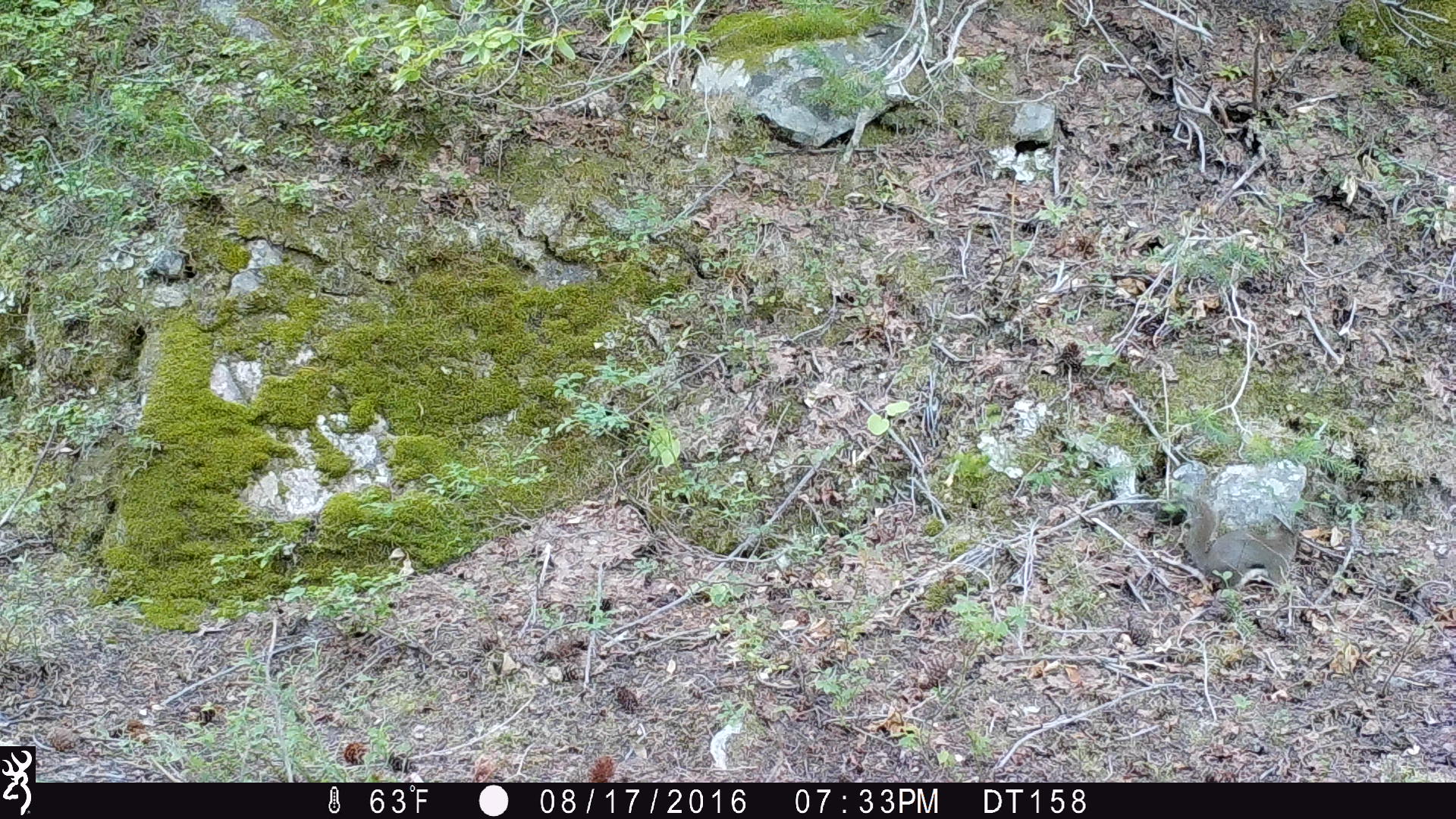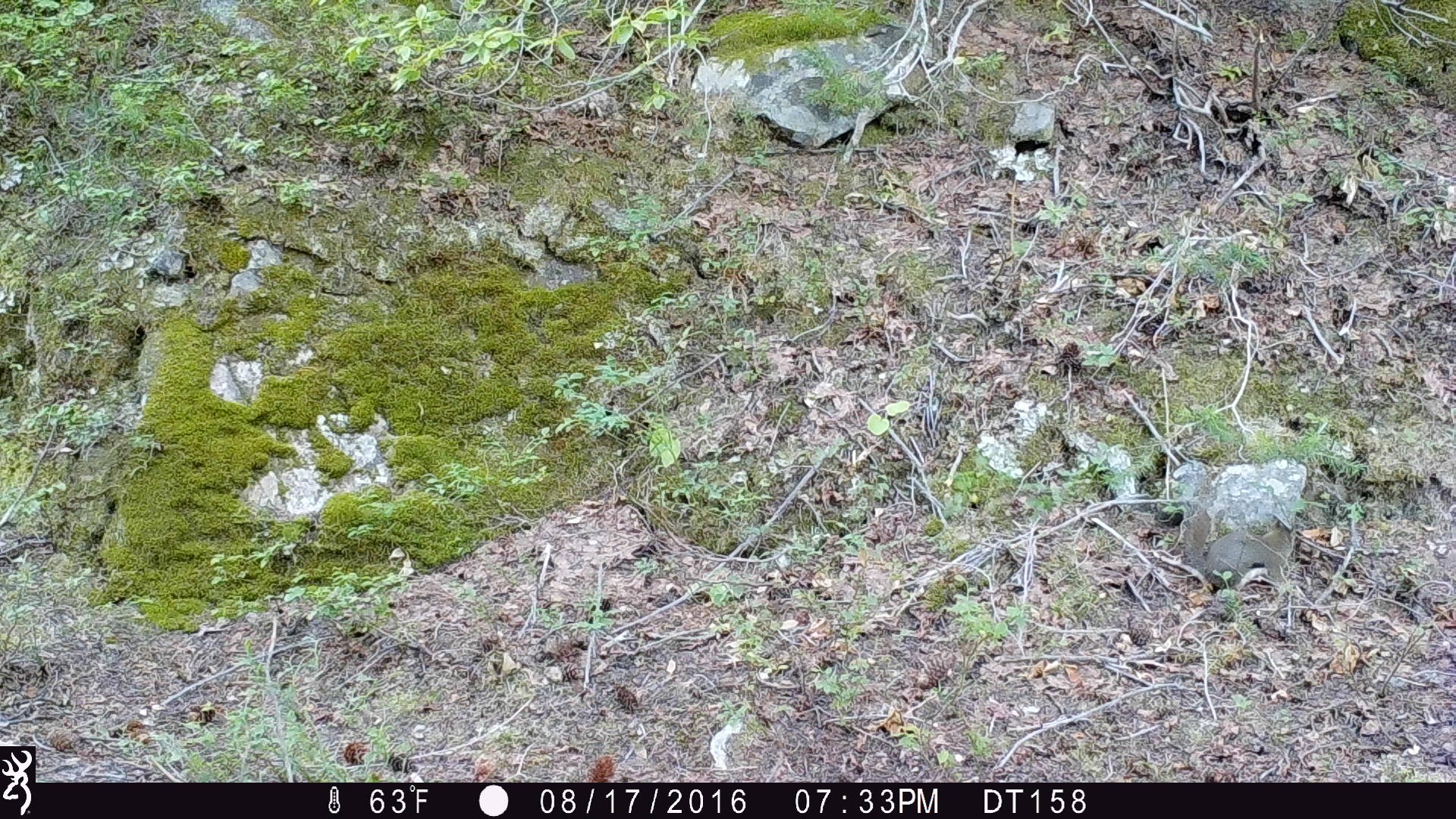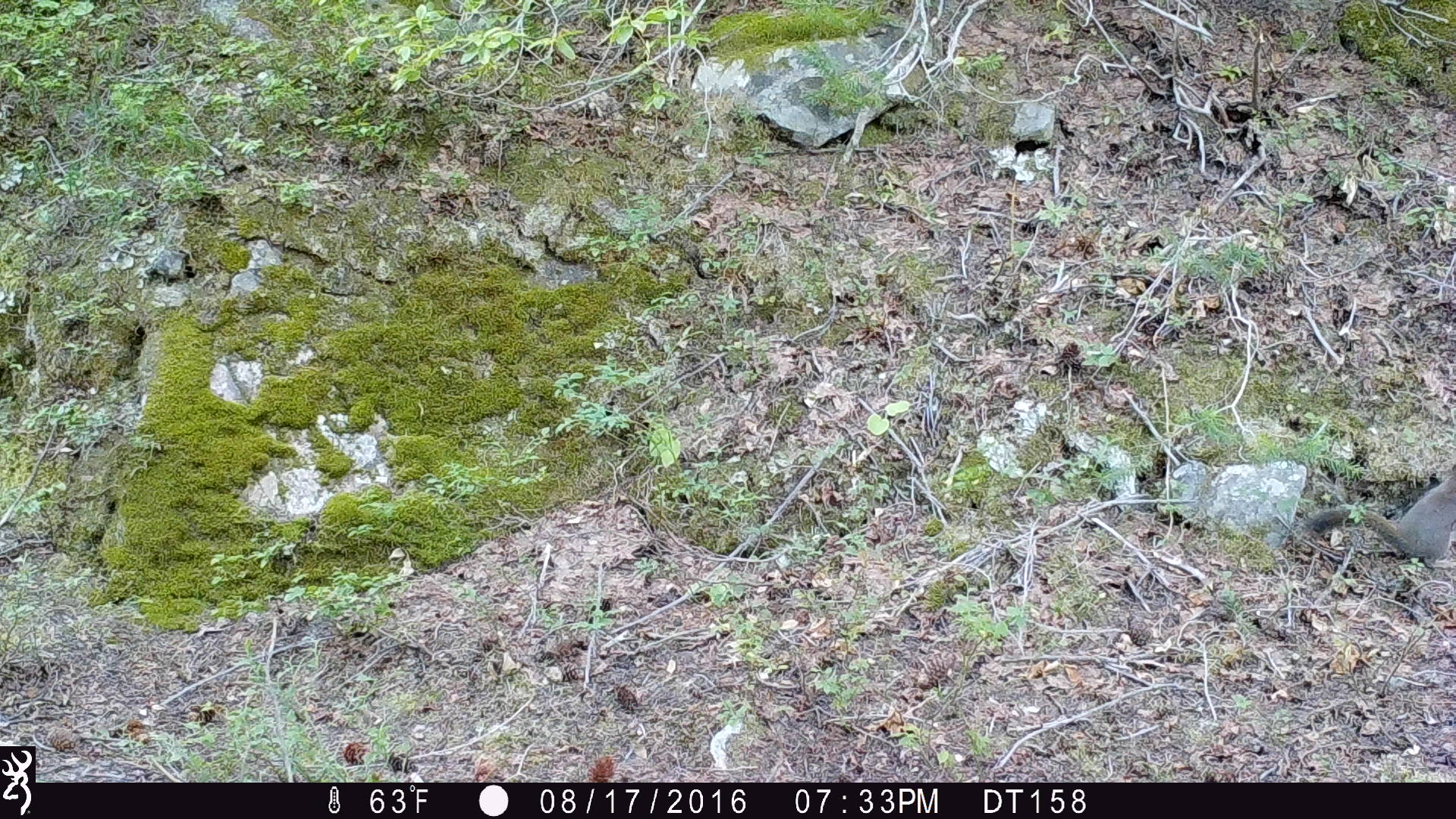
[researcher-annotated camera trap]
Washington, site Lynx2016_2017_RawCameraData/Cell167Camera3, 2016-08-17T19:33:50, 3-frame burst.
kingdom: Animalia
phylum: Chordata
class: Mammalia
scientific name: Mammalia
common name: small mammal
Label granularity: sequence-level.